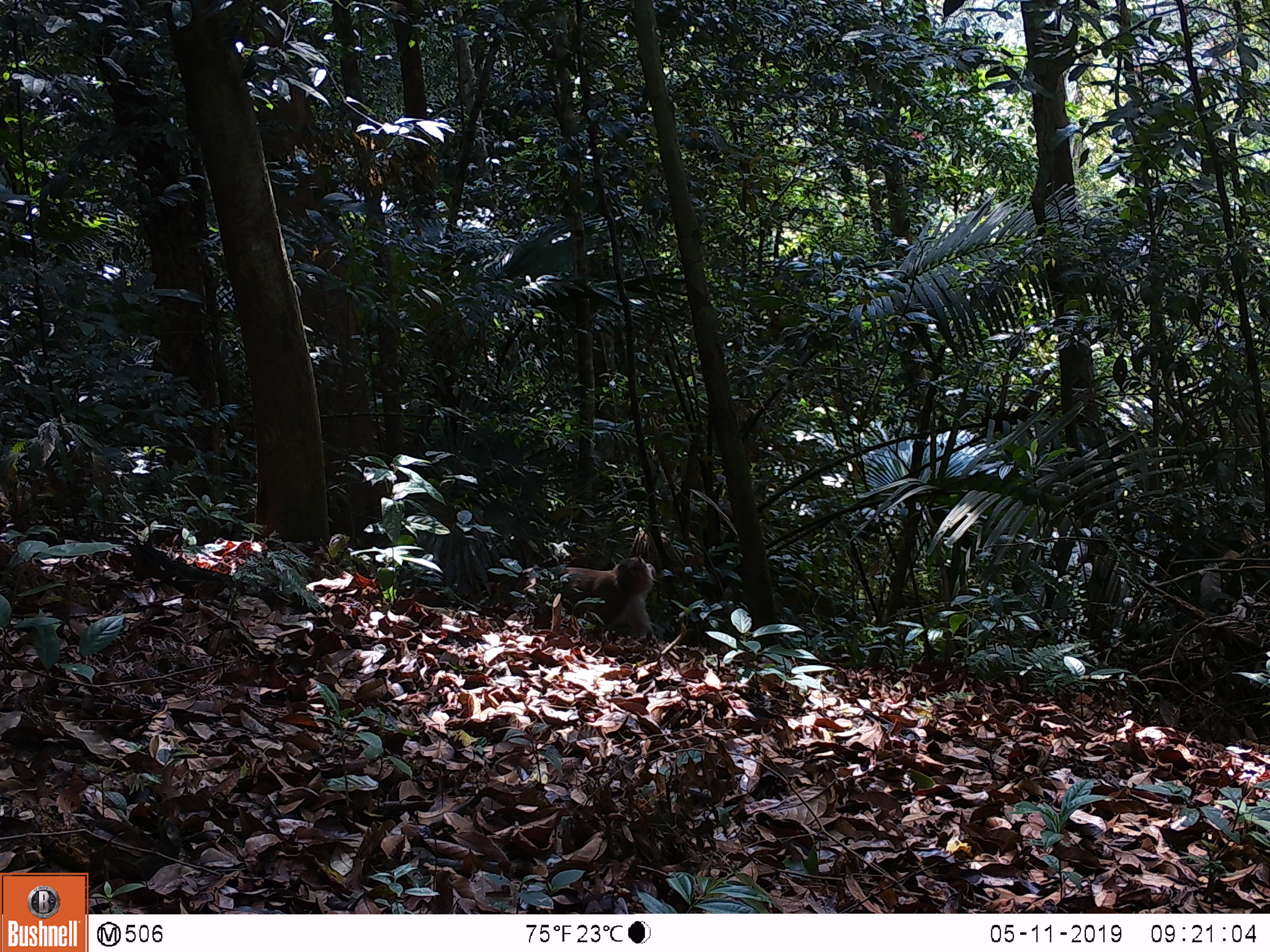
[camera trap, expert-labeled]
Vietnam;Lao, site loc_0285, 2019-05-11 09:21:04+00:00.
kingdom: Animalia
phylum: Chordata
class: Mammalia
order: Primates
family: Cercopithecidae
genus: Macaca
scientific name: Macaca nemestrina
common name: pig-tailed macaque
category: pig tailed macaque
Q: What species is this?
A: Pig tailed macaque (pig-tailed macaque) (Macaca nemestrina).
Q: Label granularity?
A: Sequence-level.